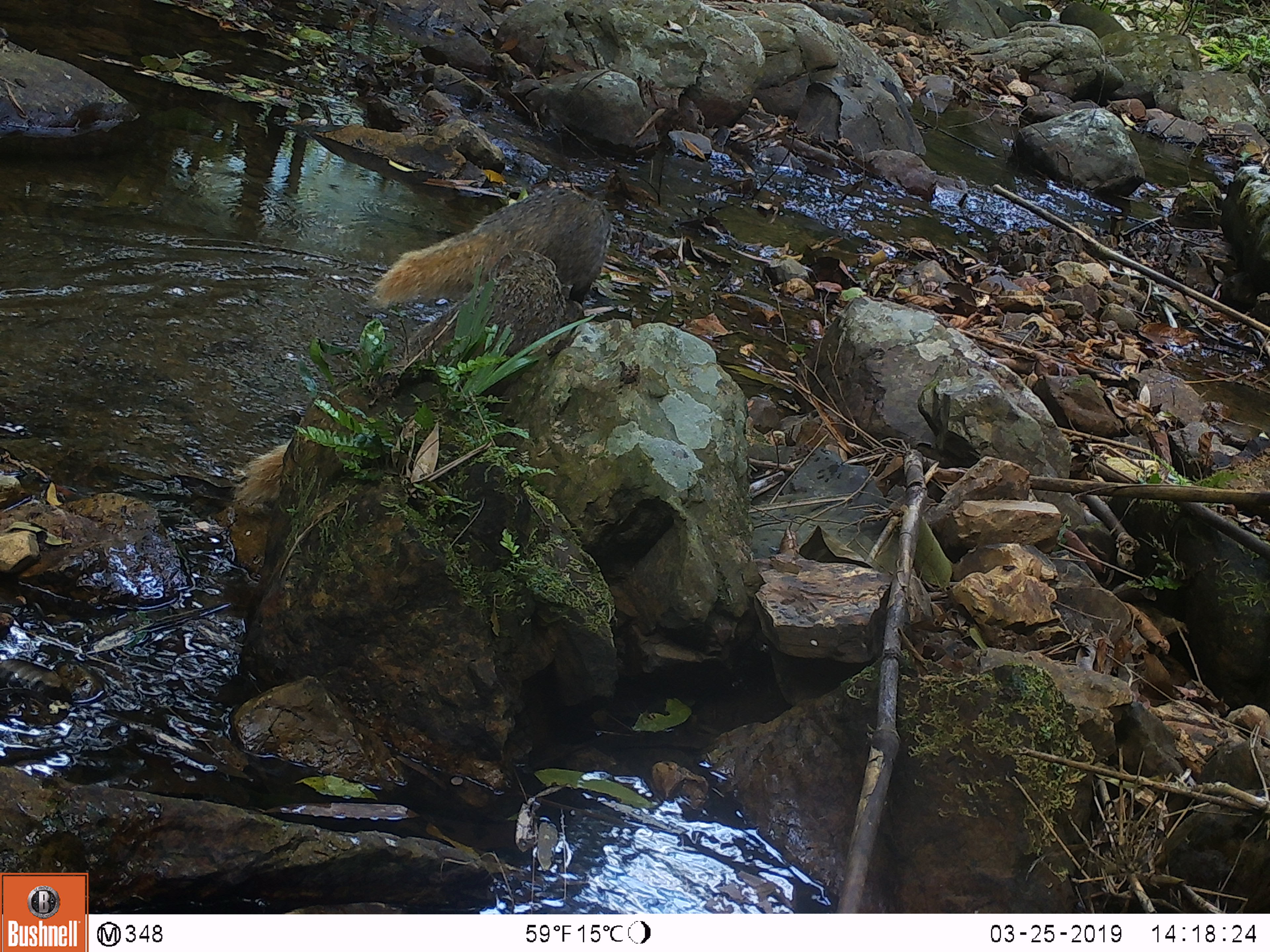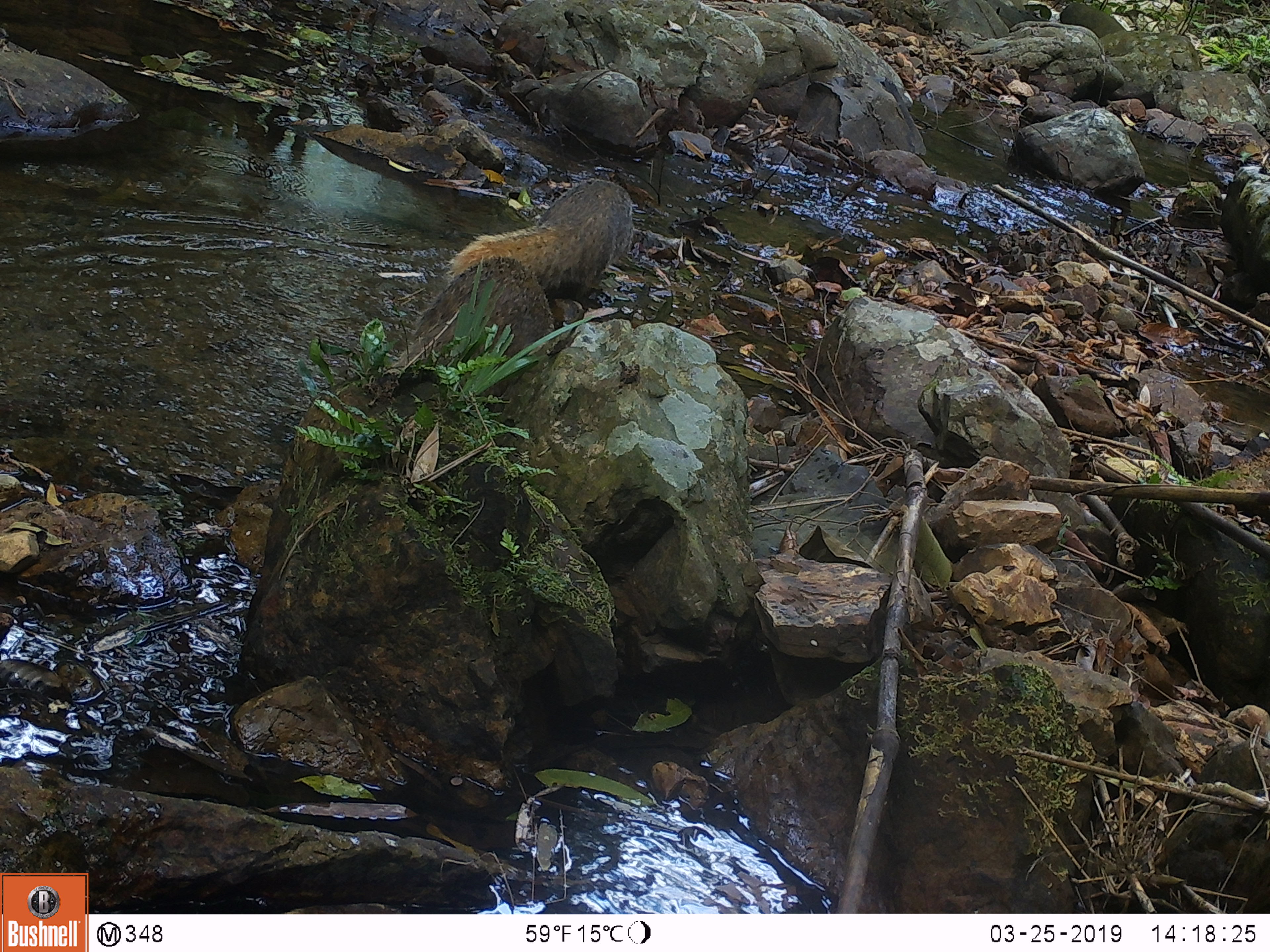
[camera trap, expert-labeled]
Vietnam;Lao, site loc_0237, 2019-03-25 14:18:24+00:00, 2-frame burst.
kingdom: Animalia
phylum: Chordata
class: Mammalia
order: Carnivora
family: Herpestidae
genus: Urva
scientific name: Urva urva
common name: crab-eating mongoose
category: crab eating mongoose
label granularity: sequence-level